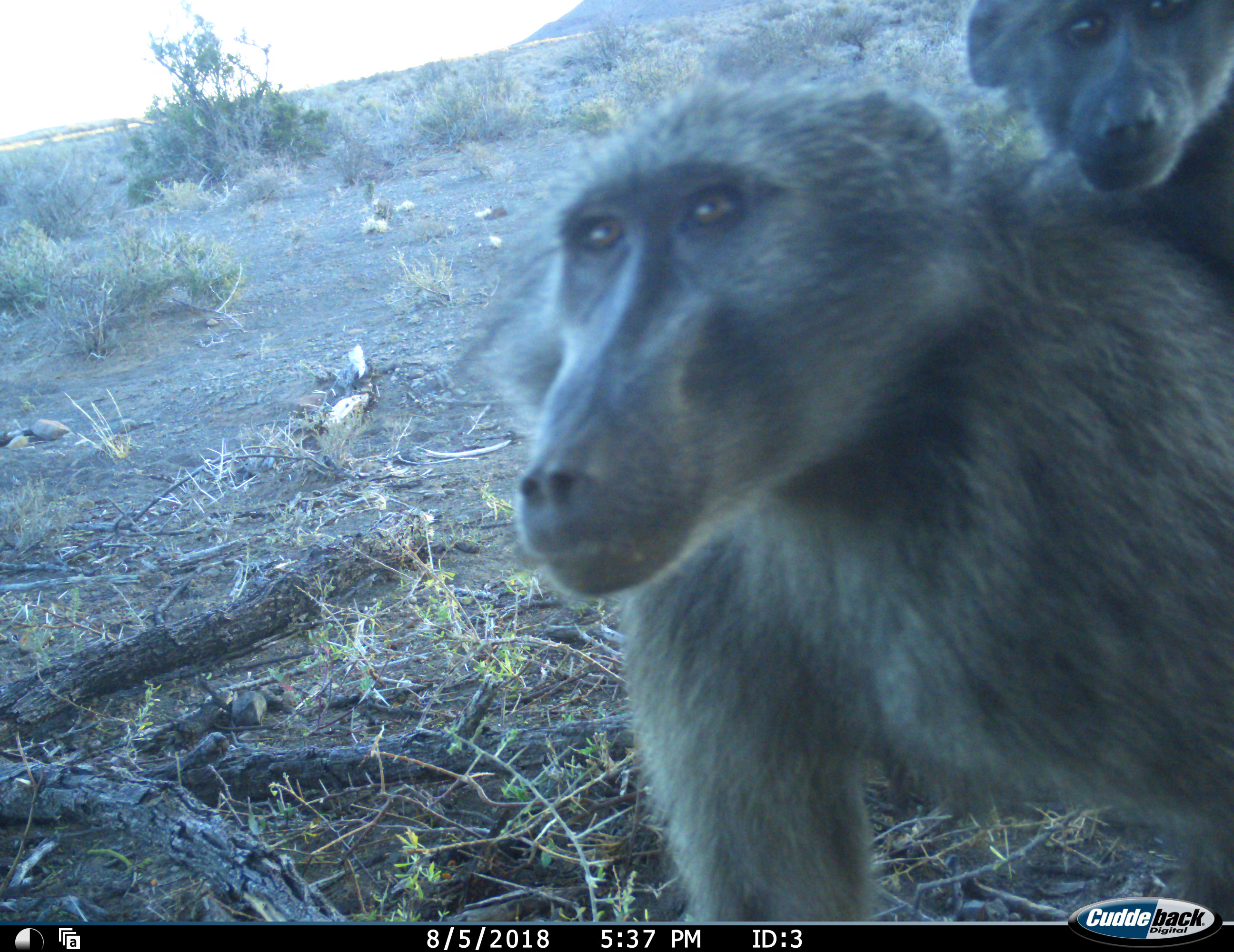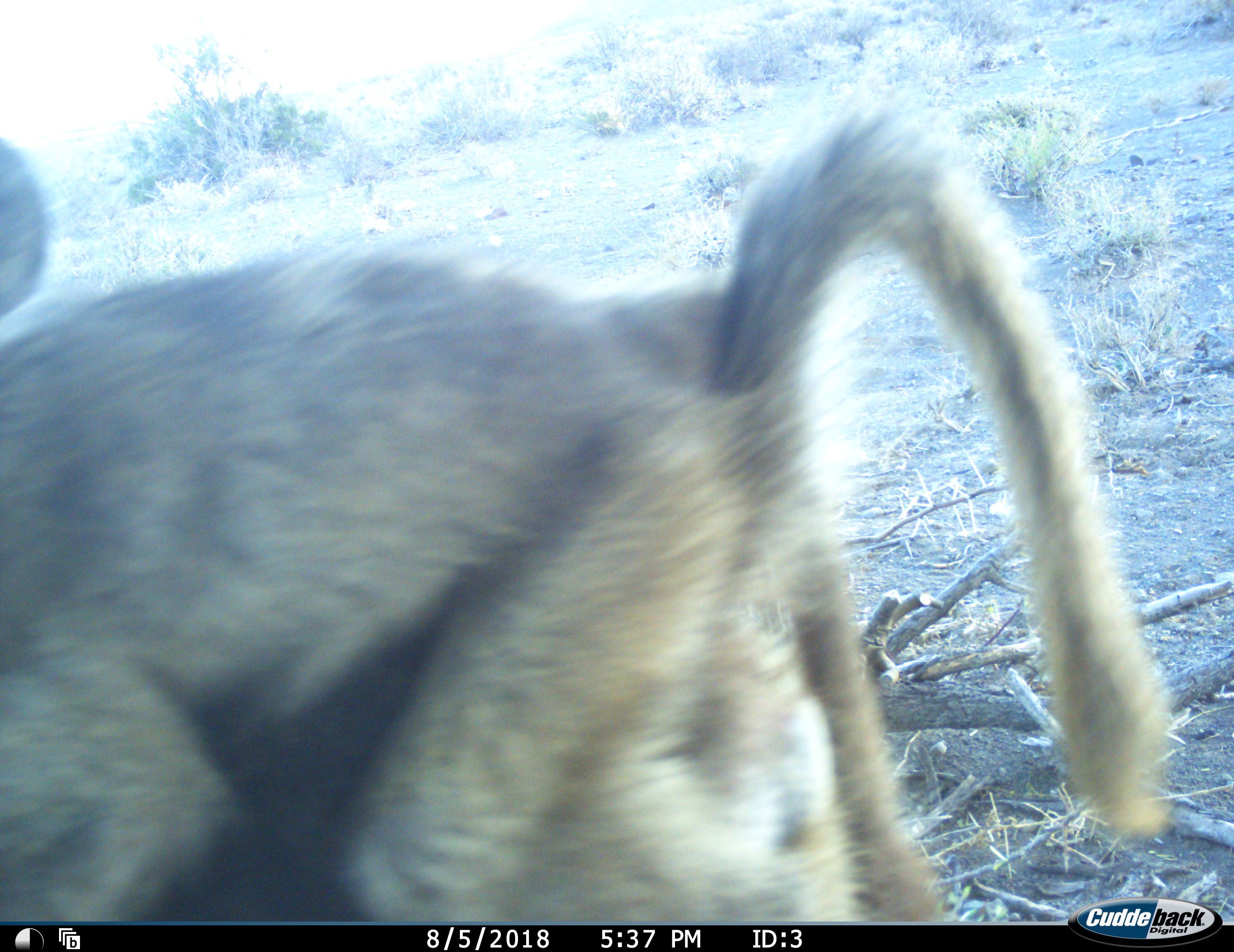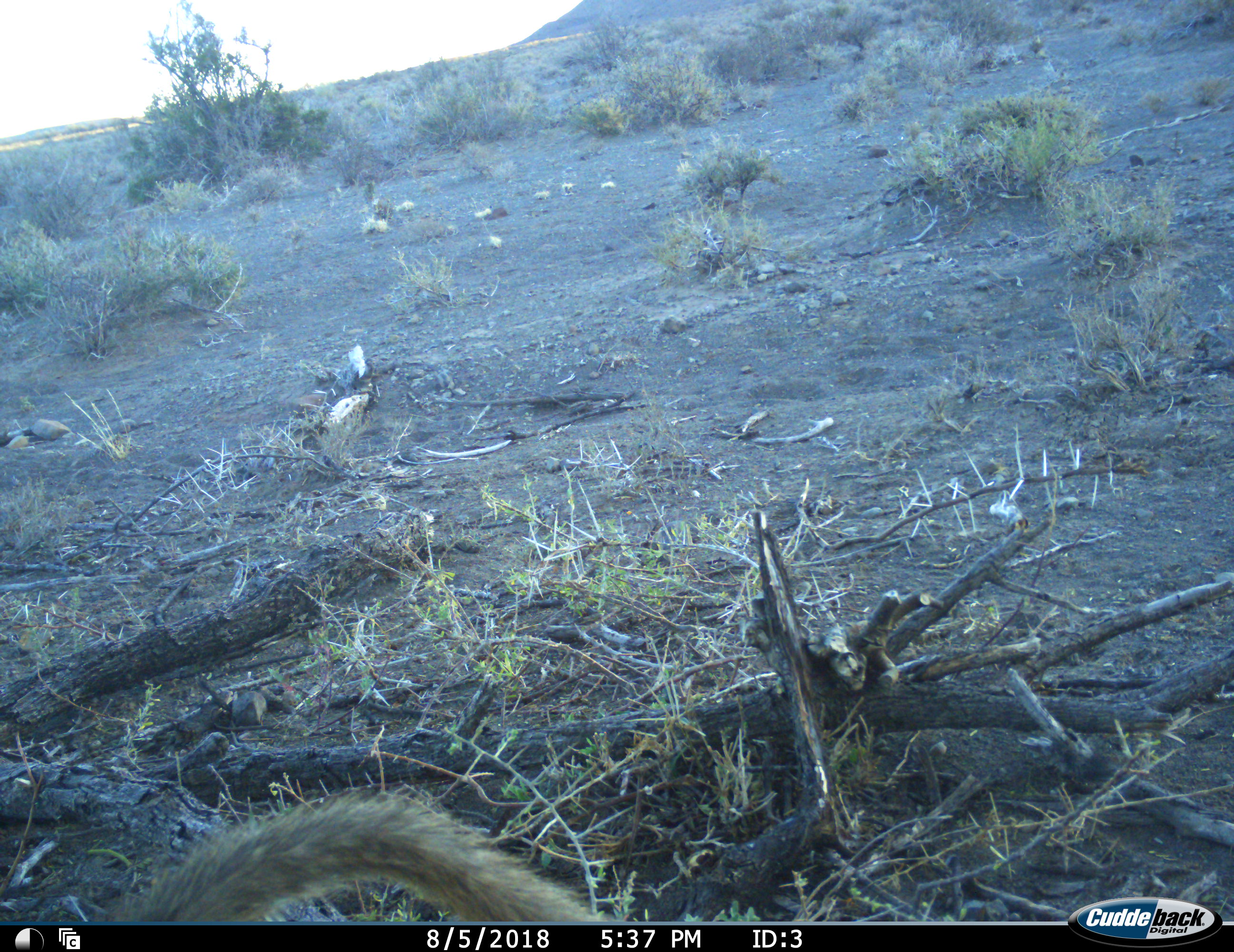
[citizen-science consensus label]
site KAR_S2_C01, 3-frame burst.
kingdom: Animalia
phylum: Chordata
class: Mammalia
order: Primates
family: Cercopithecidae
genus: Papio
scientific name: Papio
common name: baboon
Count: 2.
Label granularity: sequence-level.